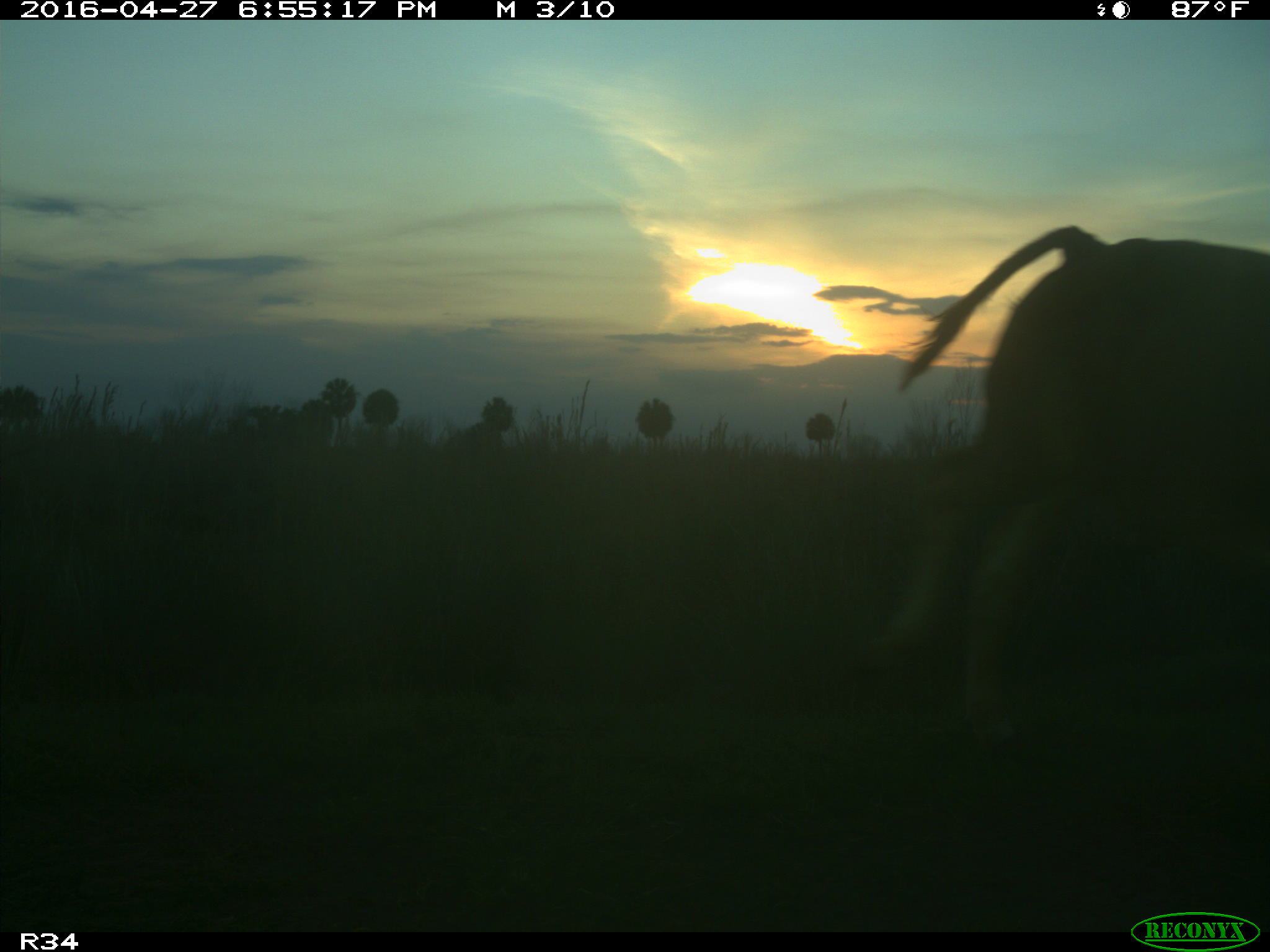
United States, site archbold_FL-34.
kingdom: Animalia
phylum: Chordata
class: Mammalia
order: Artiodactyla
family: Bovidae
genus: Bos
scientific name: Bos taurus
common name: domestic cow